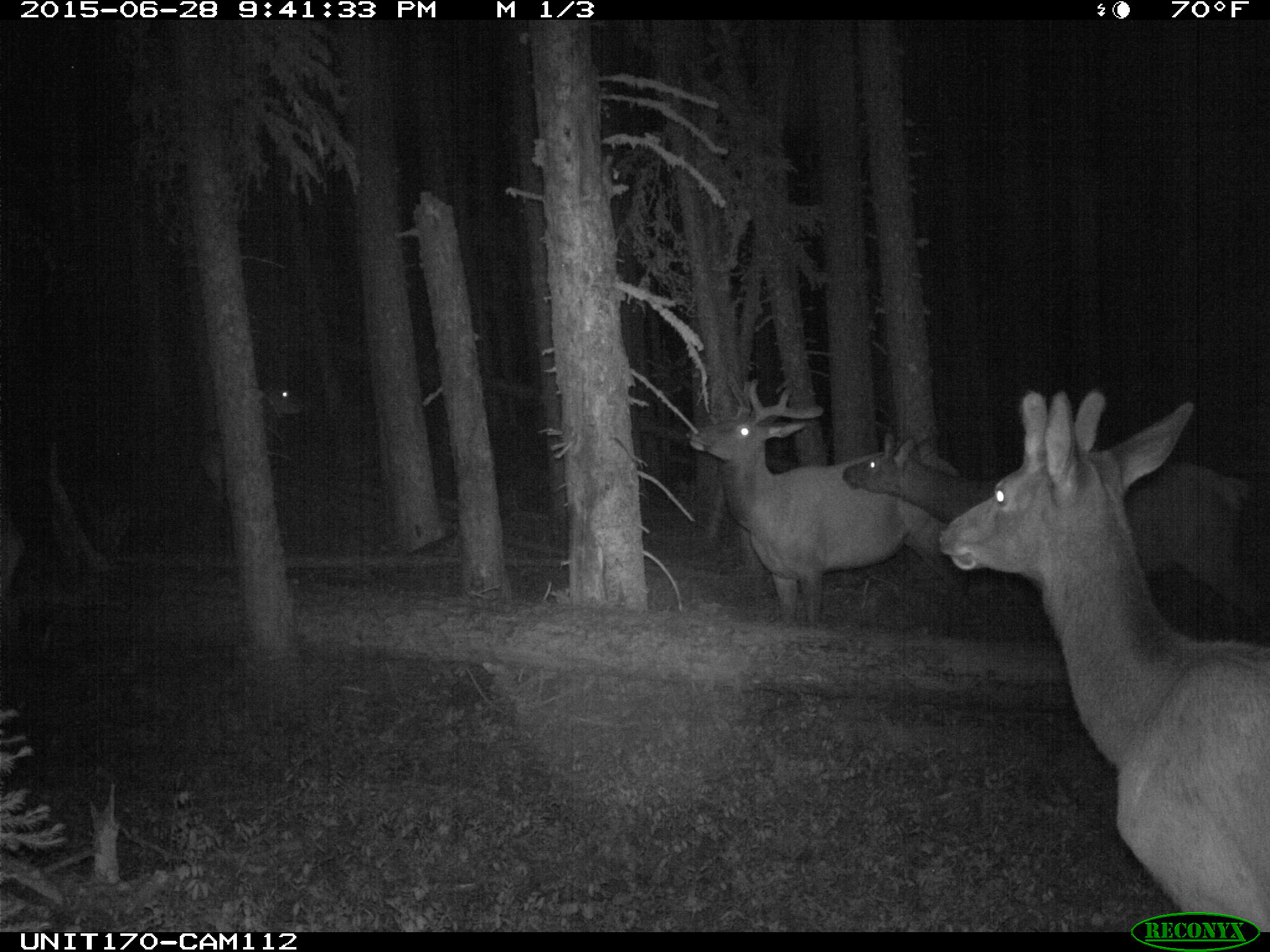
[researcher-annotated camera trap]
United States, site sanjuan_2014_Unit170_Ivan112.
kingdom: Animalia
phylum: Chordata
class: Mammalia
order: Artiodactyla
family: Cervidae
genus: Cervus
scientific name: Cervus elaphus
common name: red deer